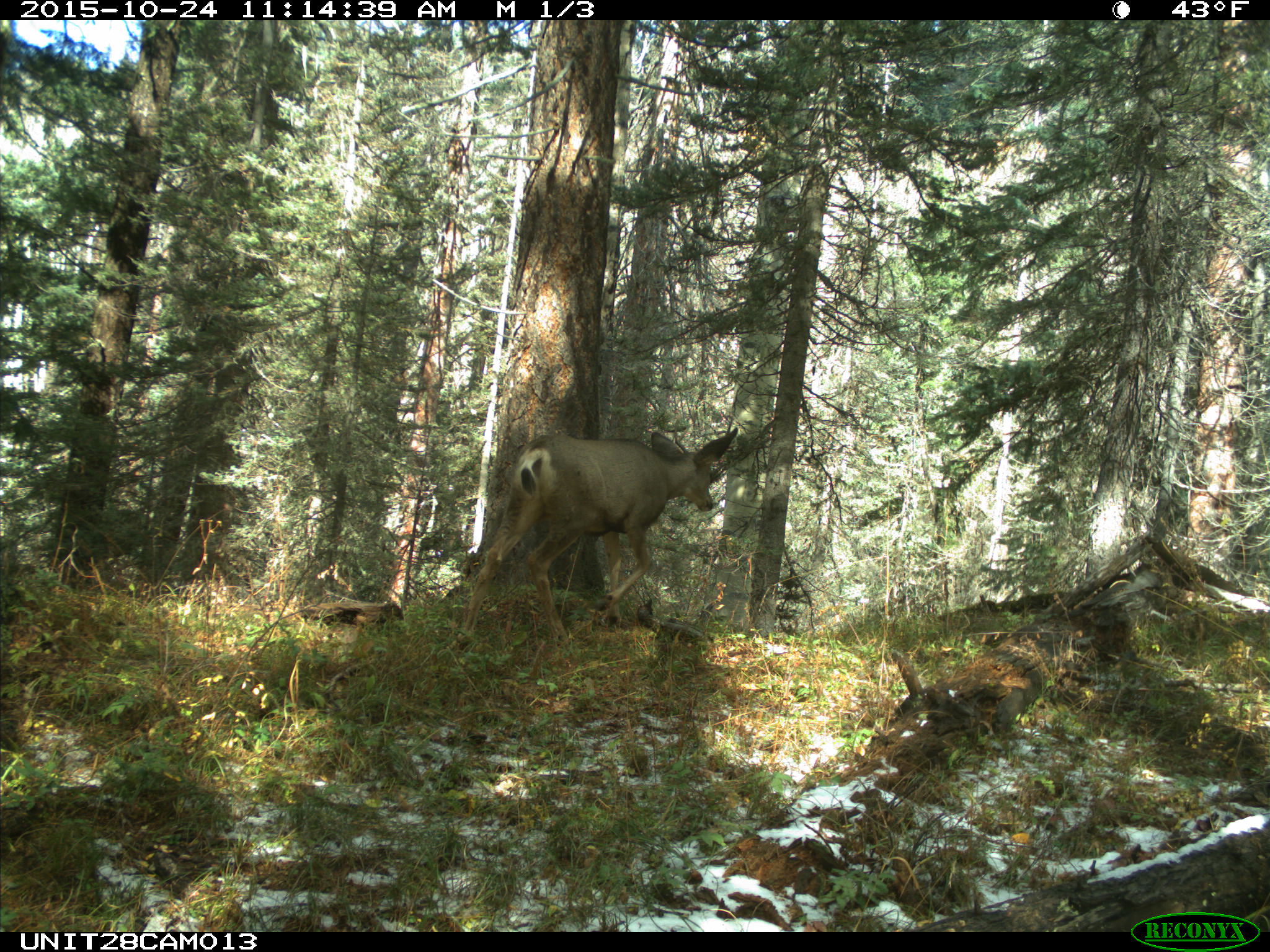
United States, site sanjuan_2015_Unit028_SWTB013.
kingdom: Animalia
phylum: Chordata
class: Mammalia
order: Artiodactyla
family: Cervidae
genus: Odocoileus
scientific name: Odocoileus hemionus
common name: mule deer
Odocoileus hemionus (mule deer).